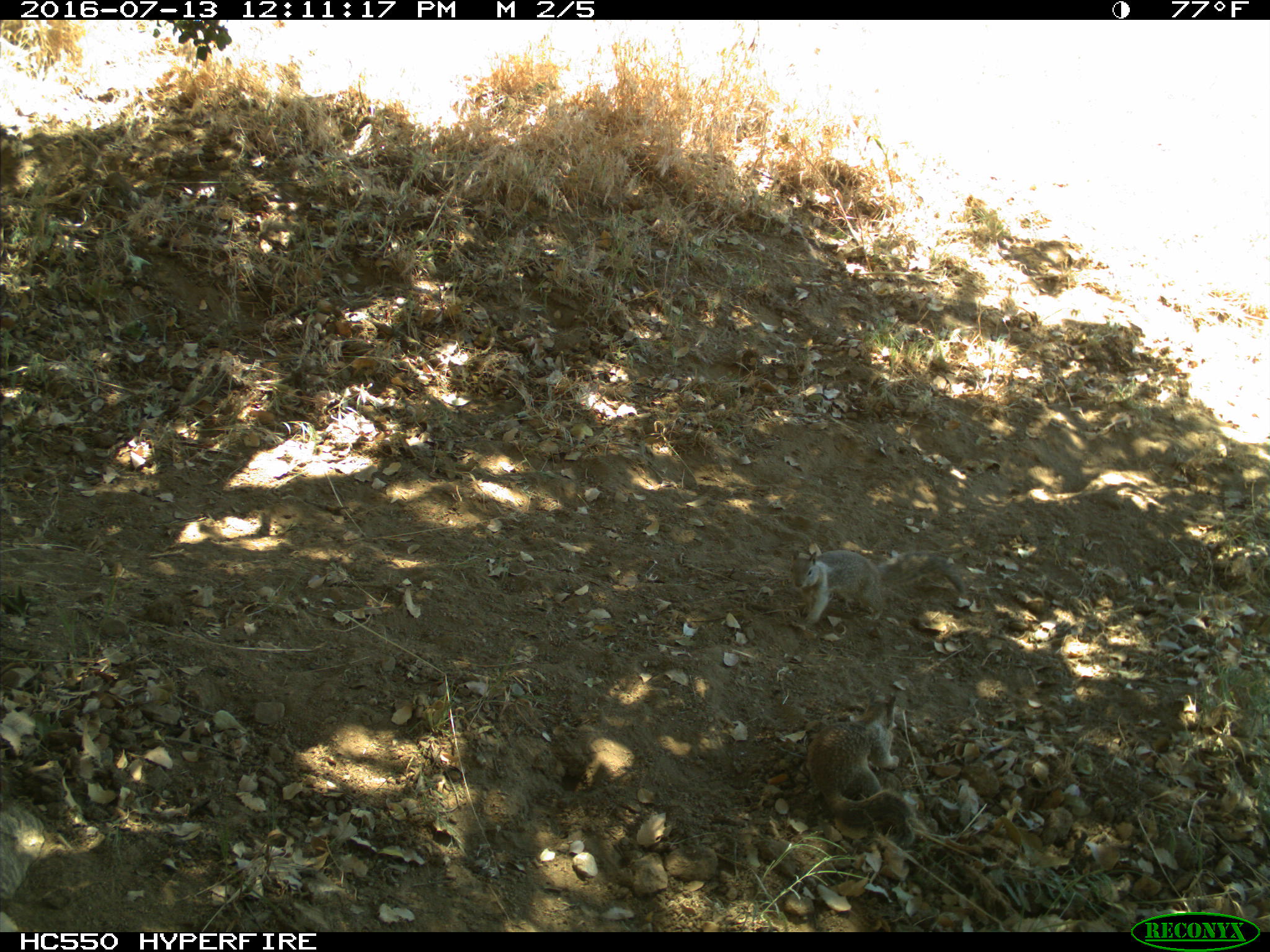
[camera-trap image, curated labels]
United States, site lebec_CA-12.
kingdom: Animalia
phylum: Chordata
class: Mammalia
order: Rodentia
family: Sciuridae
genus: Otospermophilus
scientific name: Otospermophilus beecheyi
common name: california ground squirrel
Otospermophilus beecheyi (california ground squirrel).